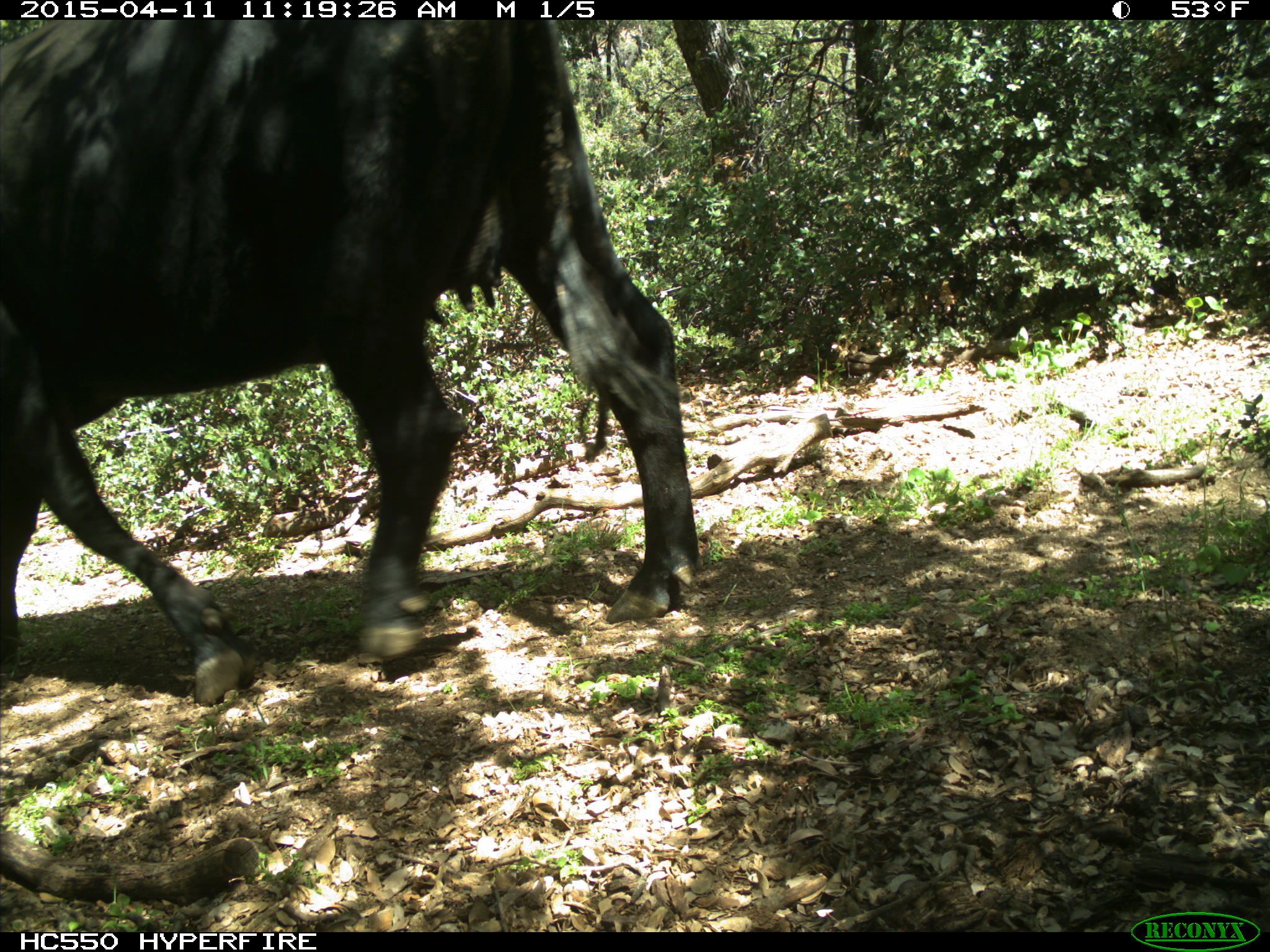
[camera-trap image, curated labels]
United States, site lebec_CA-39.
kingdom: Animalia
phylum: Chordata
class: Mammalia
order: Artiodactyla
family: Bovidae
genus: Bos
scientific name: Bos taurus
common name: domestic cow